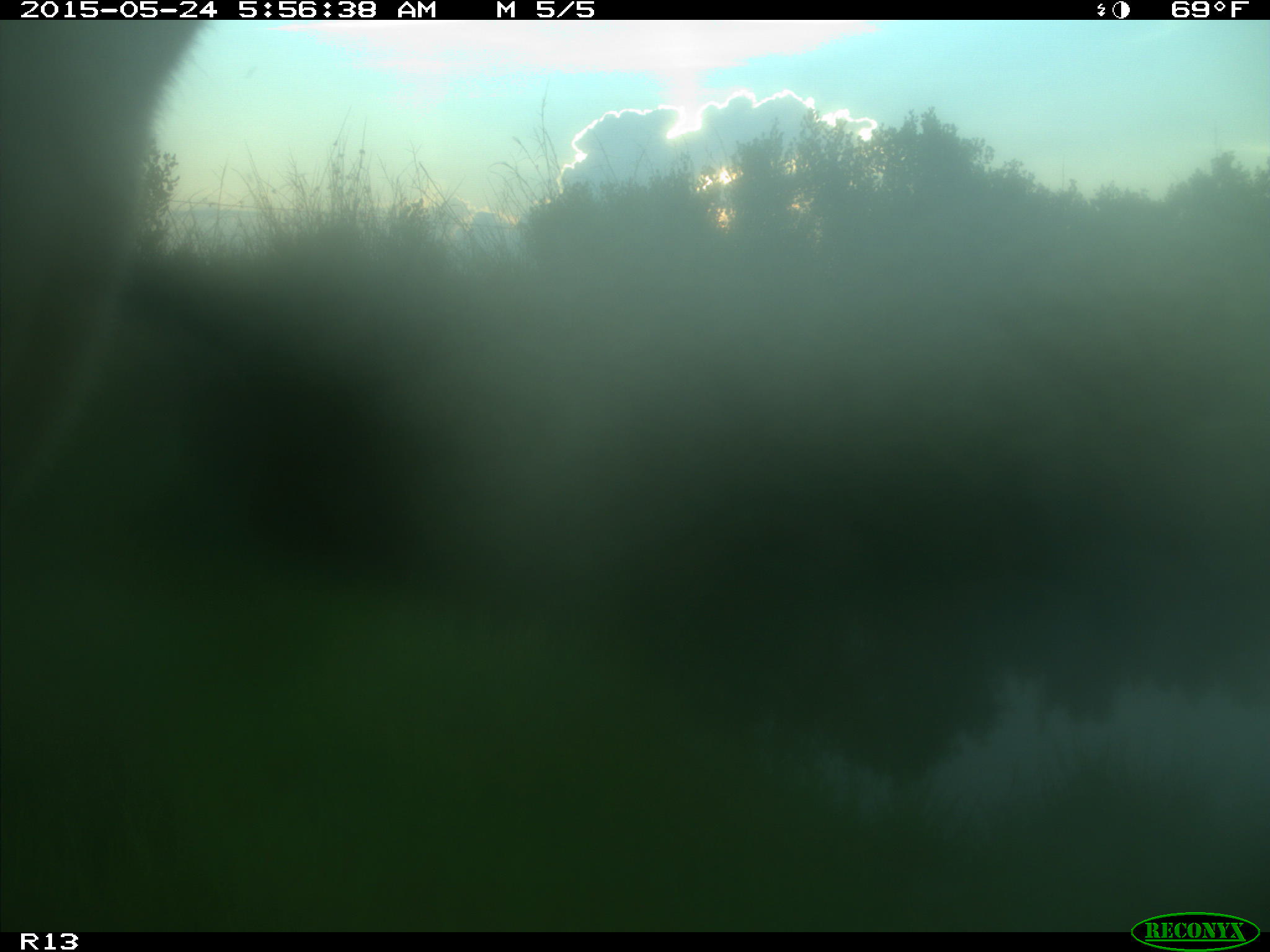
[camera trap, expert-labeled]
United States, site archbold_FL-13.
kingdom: Animalia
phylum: Chordata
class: Mammalia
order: Artiodactyla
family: Bovidae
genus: Bos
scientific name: Bos taurus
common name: domestic cow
Bos taurus (domestic cow).